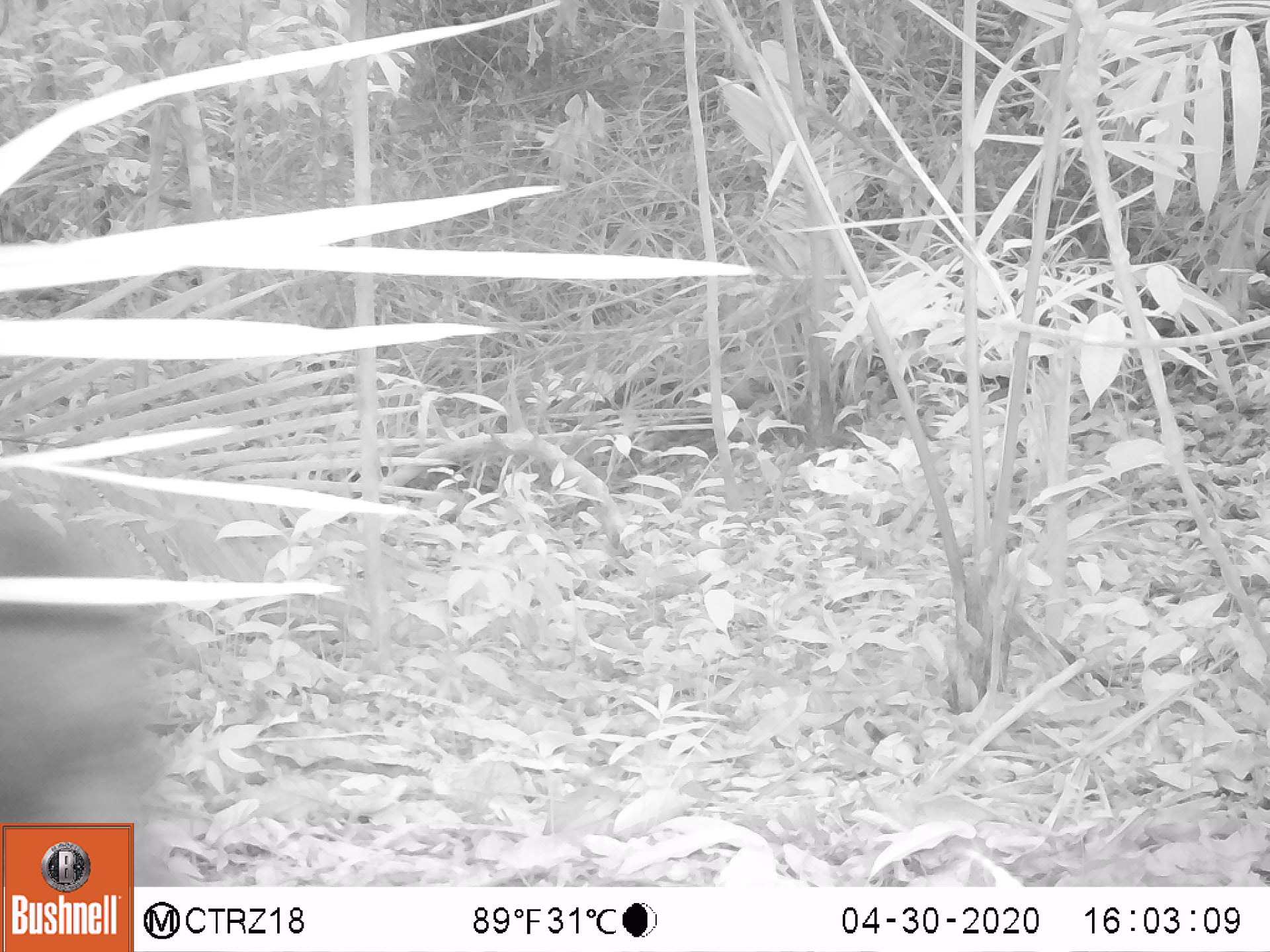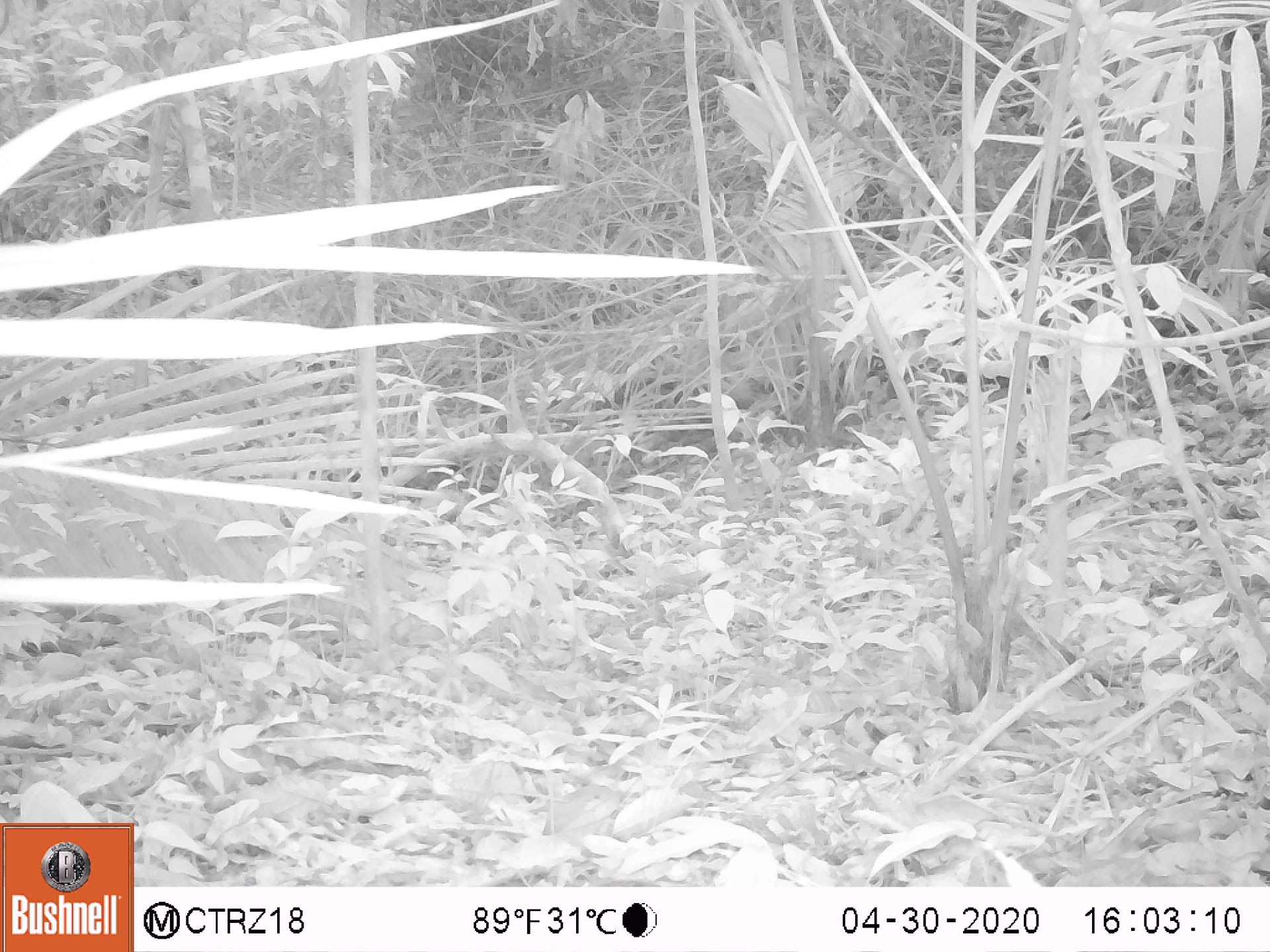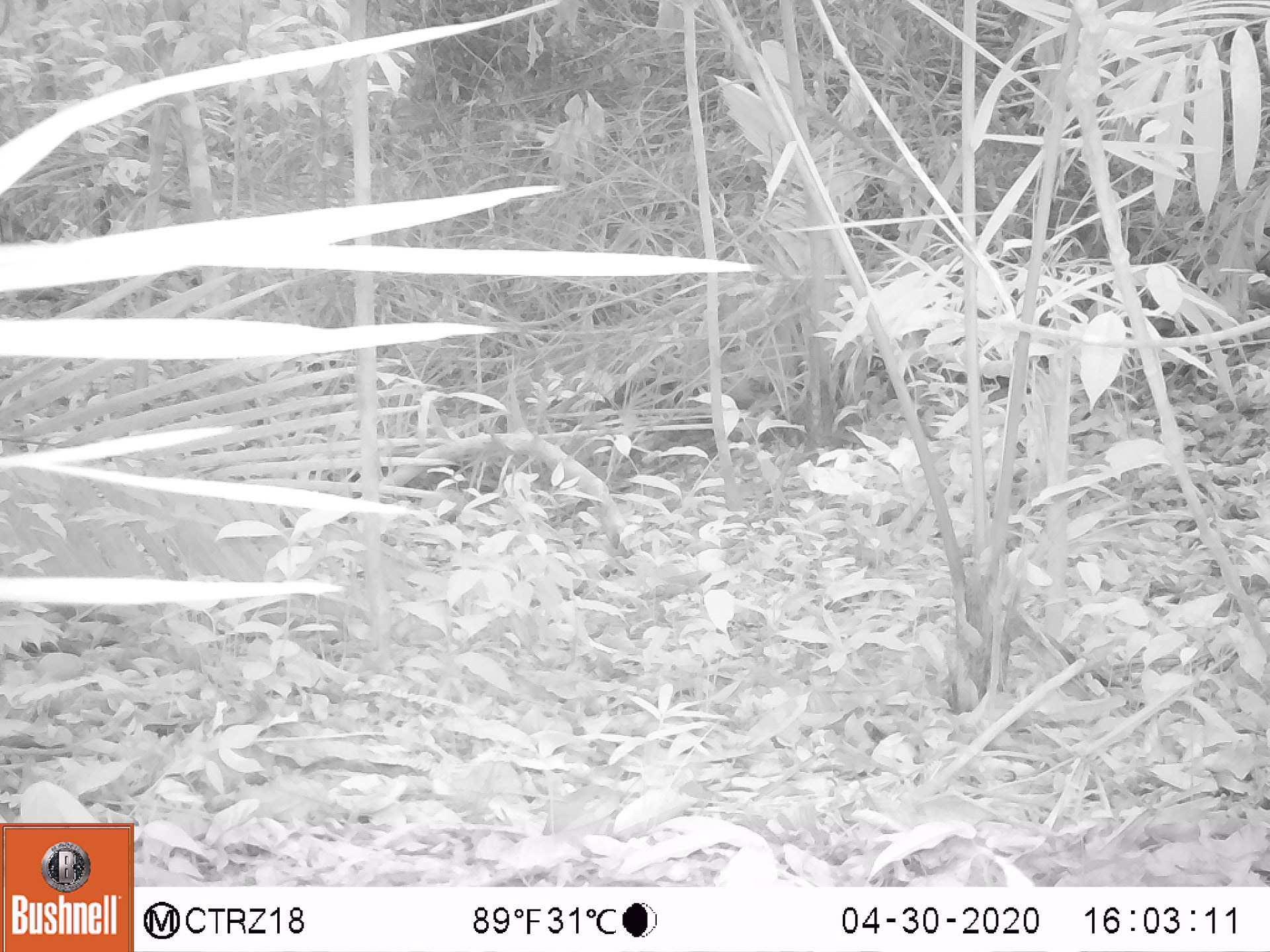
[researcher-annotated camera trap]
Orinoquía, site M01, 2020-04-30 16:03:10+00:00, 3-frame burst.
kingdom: Animalia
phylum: Chordata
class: Mammalia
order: Artiodactyla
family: Tayassuidae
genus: Pecari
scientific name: Pecari tajacu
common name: collared peccary